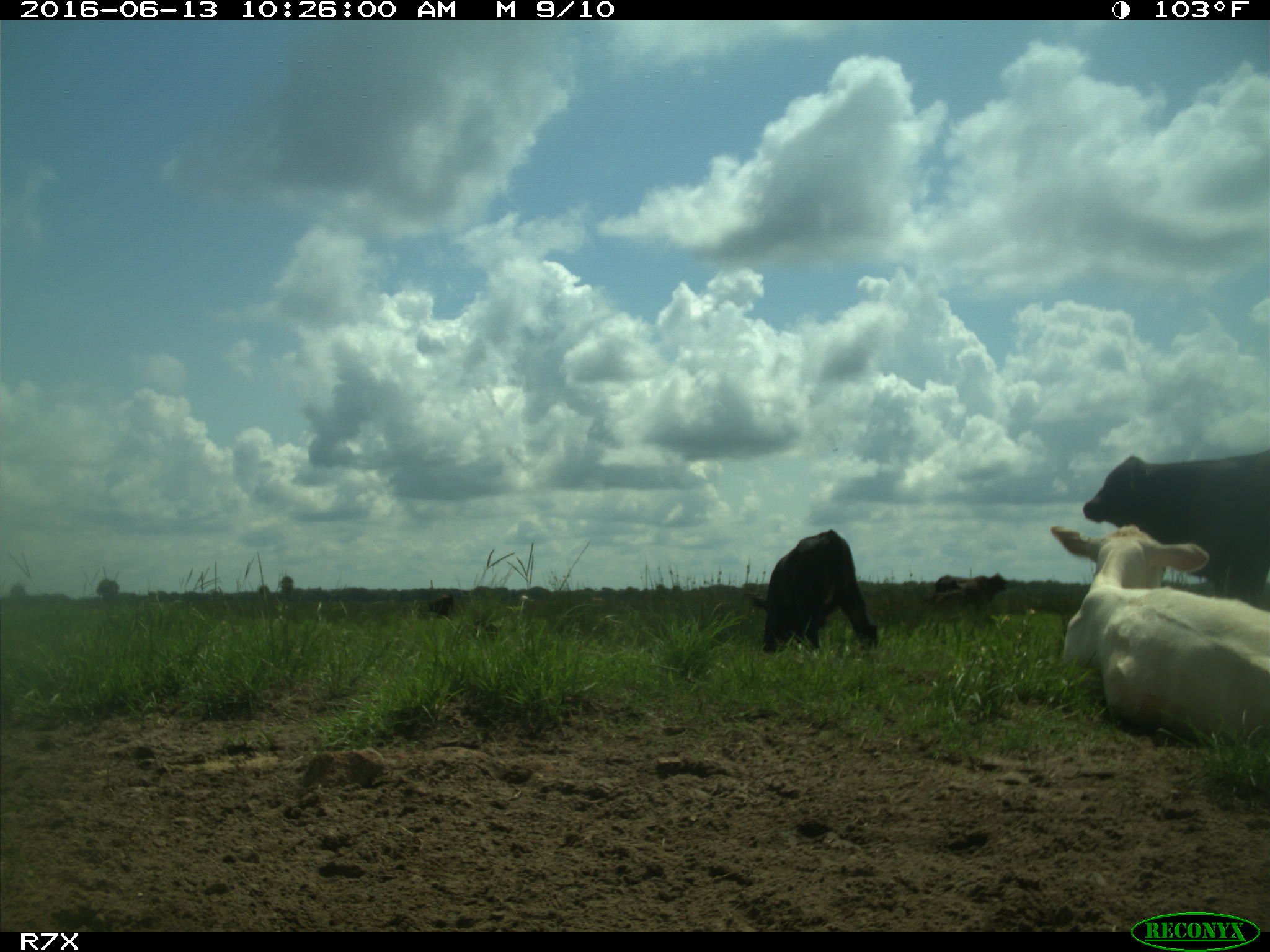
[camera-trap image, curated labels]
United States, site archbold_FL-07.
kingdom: Animalia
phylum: Chordata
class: Mammalia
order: Artiodactyla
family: Bovidae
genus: Bos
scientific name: Bos taurus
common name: domestic cow